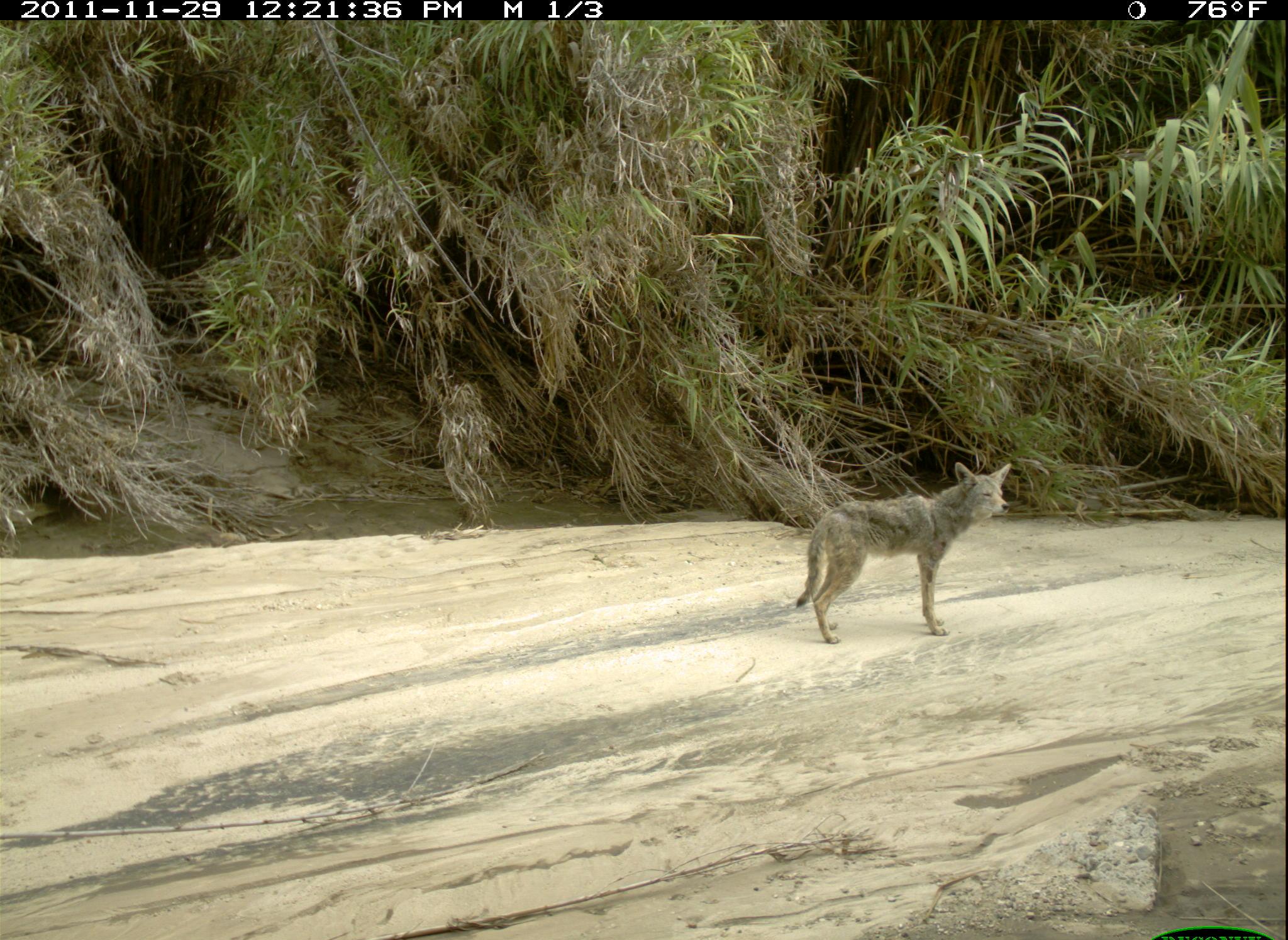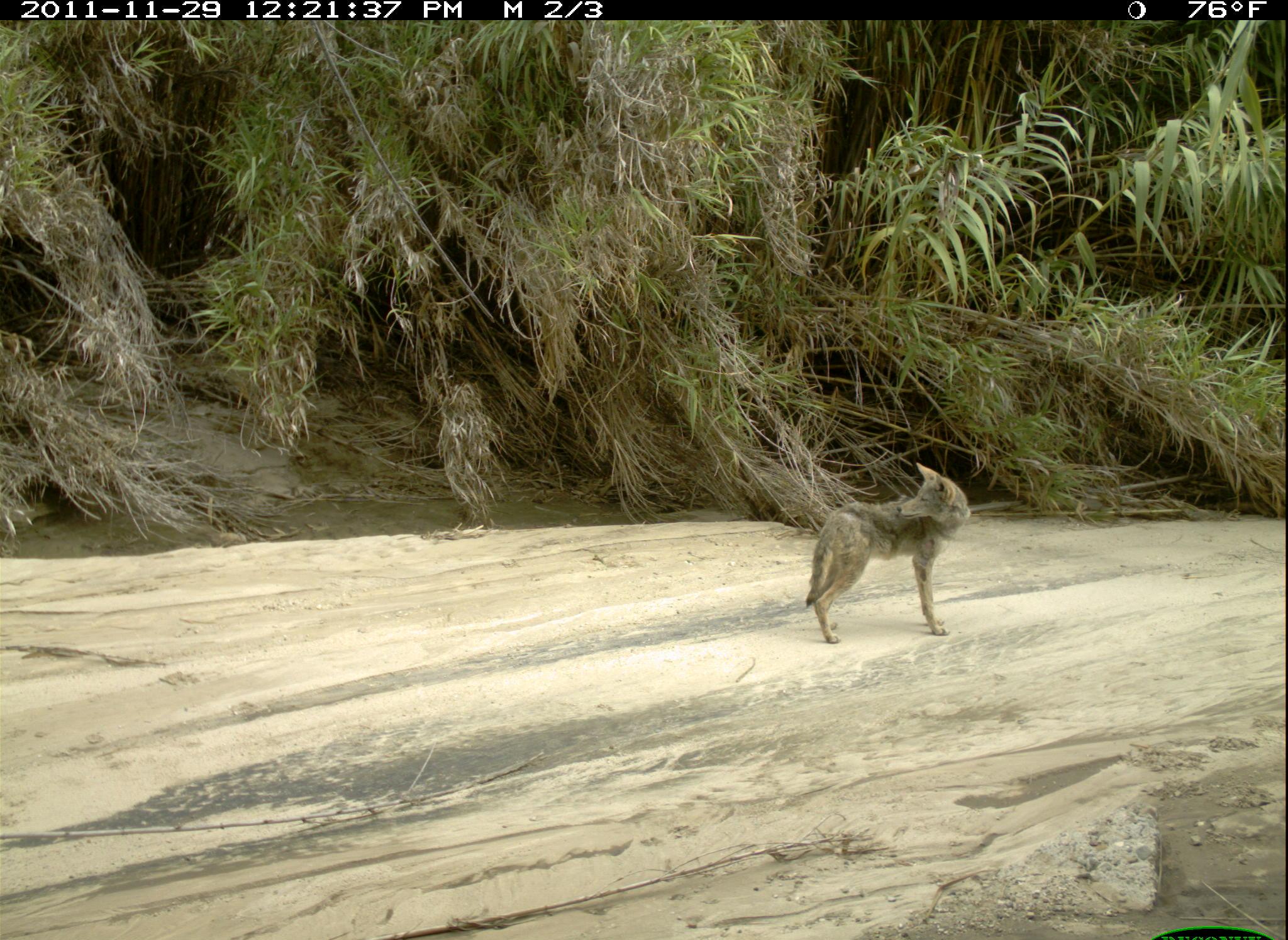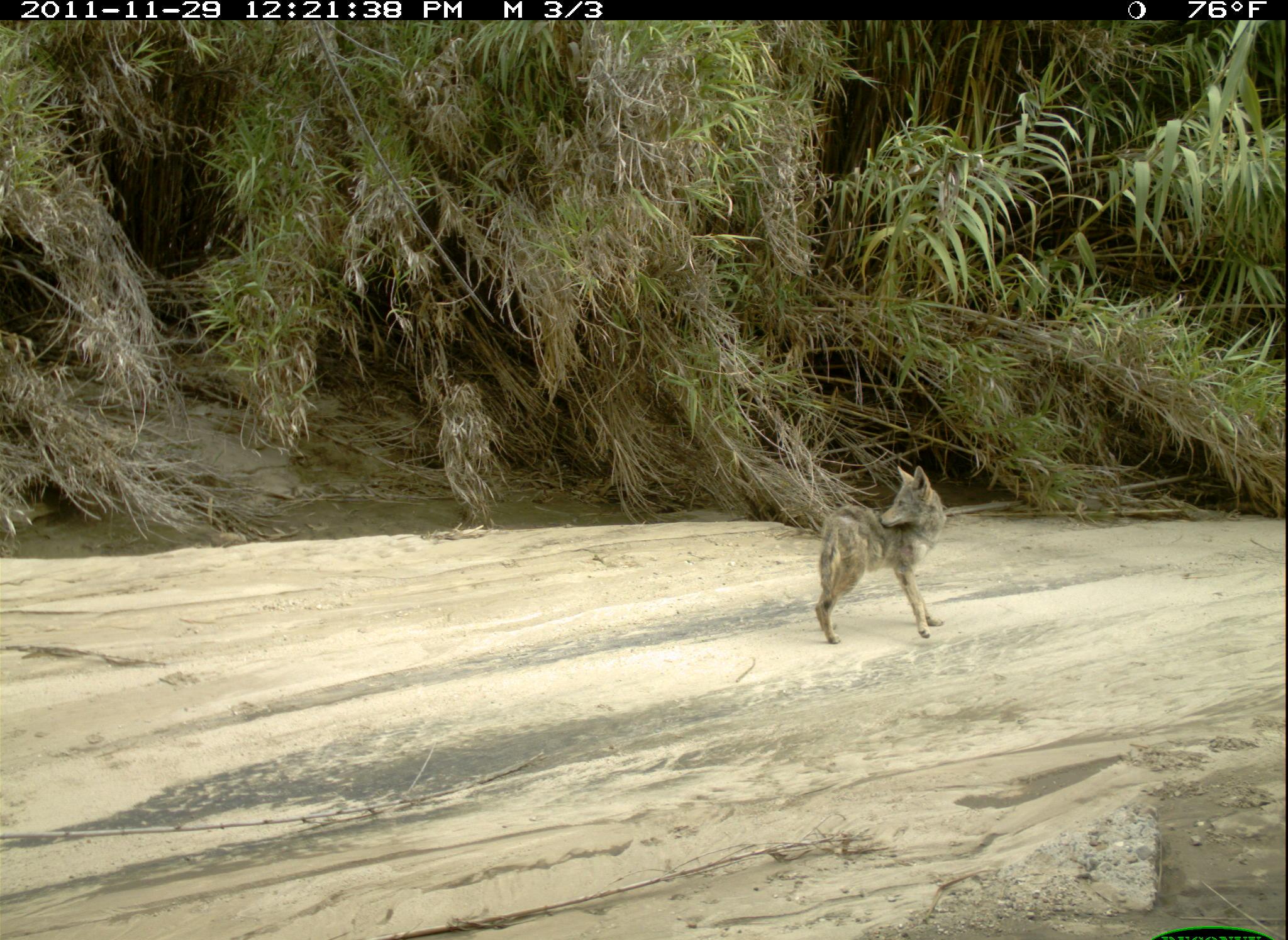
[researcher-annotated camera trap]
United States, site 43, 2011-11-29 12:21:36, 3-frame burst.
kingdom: Animalia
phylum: Chordata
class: Mammalia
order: Carnivora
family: Canidae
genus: Canis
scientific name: Canis latrans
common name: coyote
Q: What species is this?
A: Coyote (Canis latrans).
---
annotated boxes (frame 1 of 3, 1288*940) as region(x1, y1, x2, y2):
coyote: region(782, 453, 1027, 648)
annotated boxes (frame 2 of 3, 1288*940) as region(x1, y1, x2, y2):
coyote: region(802, 454, 987, 654)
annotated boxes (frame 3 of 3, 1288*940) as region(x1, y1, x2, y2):
coyote: region(806, 457, 954, 650)